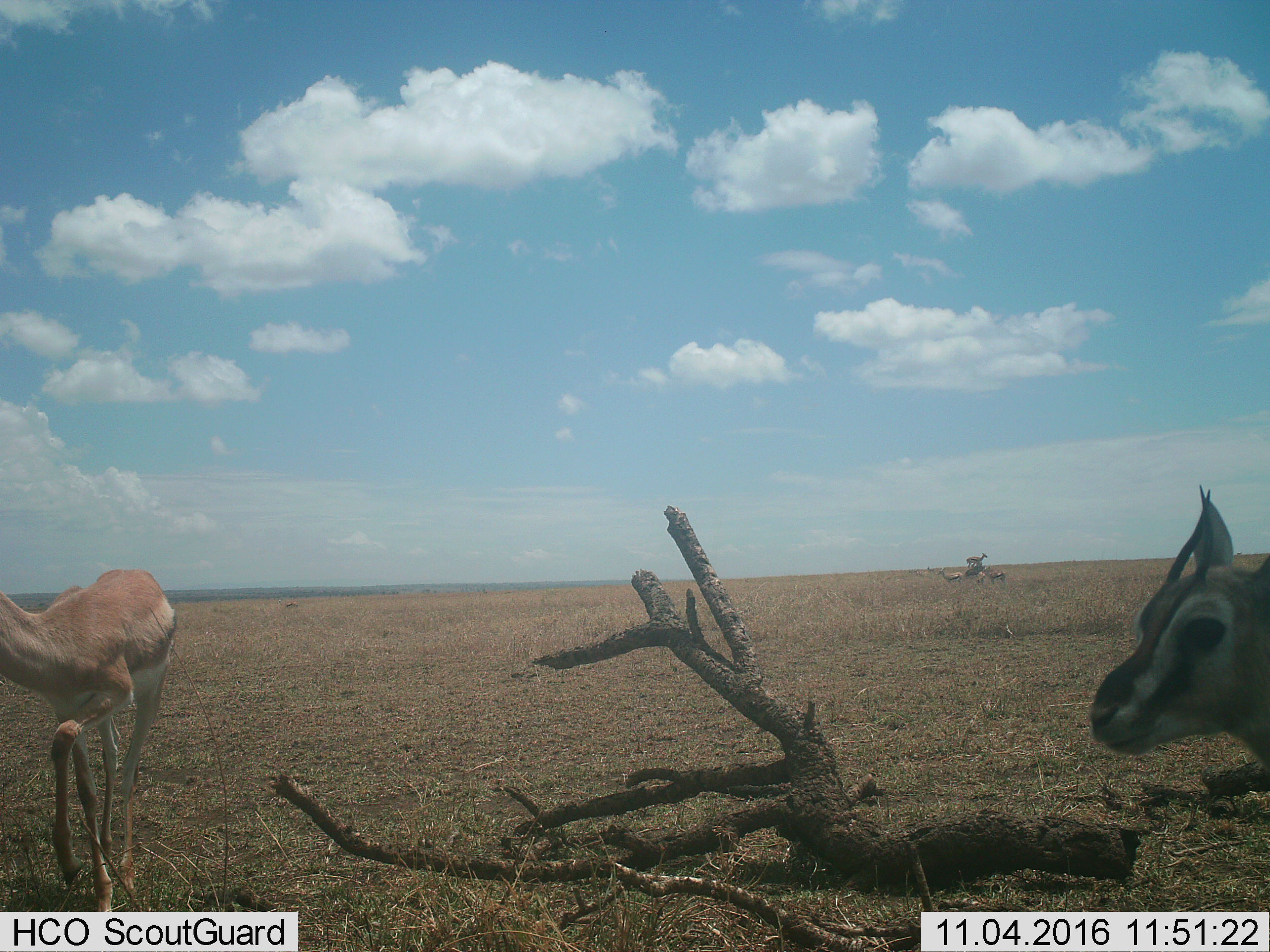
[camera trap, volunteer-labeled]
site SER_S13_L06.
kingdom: Animalia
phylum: Chordata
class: Mammalia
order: Artiodactyla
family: Bovidae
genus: Eudorcas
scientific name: Eudorcas thomsonii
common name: thomson's gazelle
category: gazellethomsons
Gazellethomsons (thomson's gazelle) (Eudorcas thomsonii), count 6. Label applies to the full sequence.